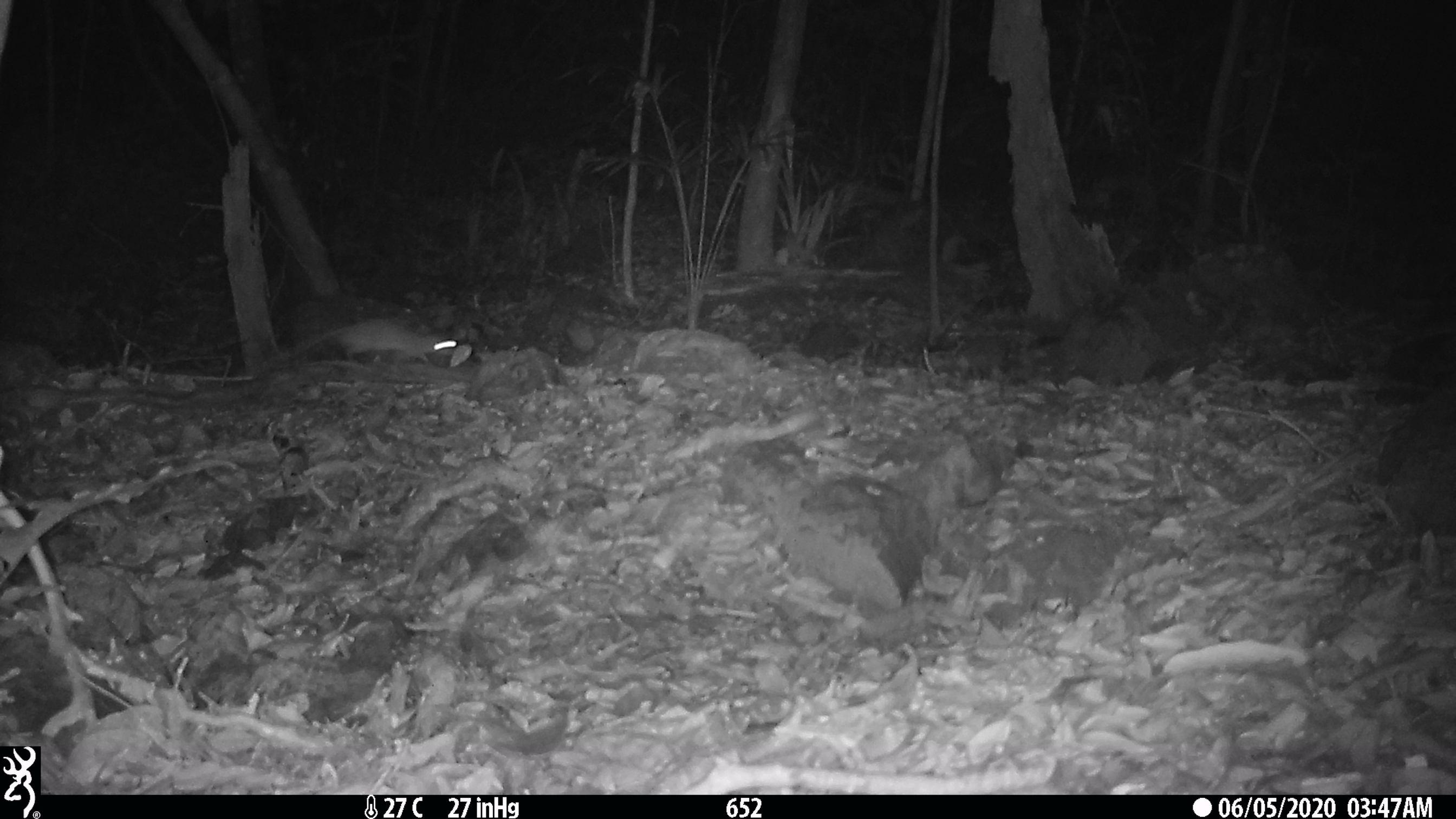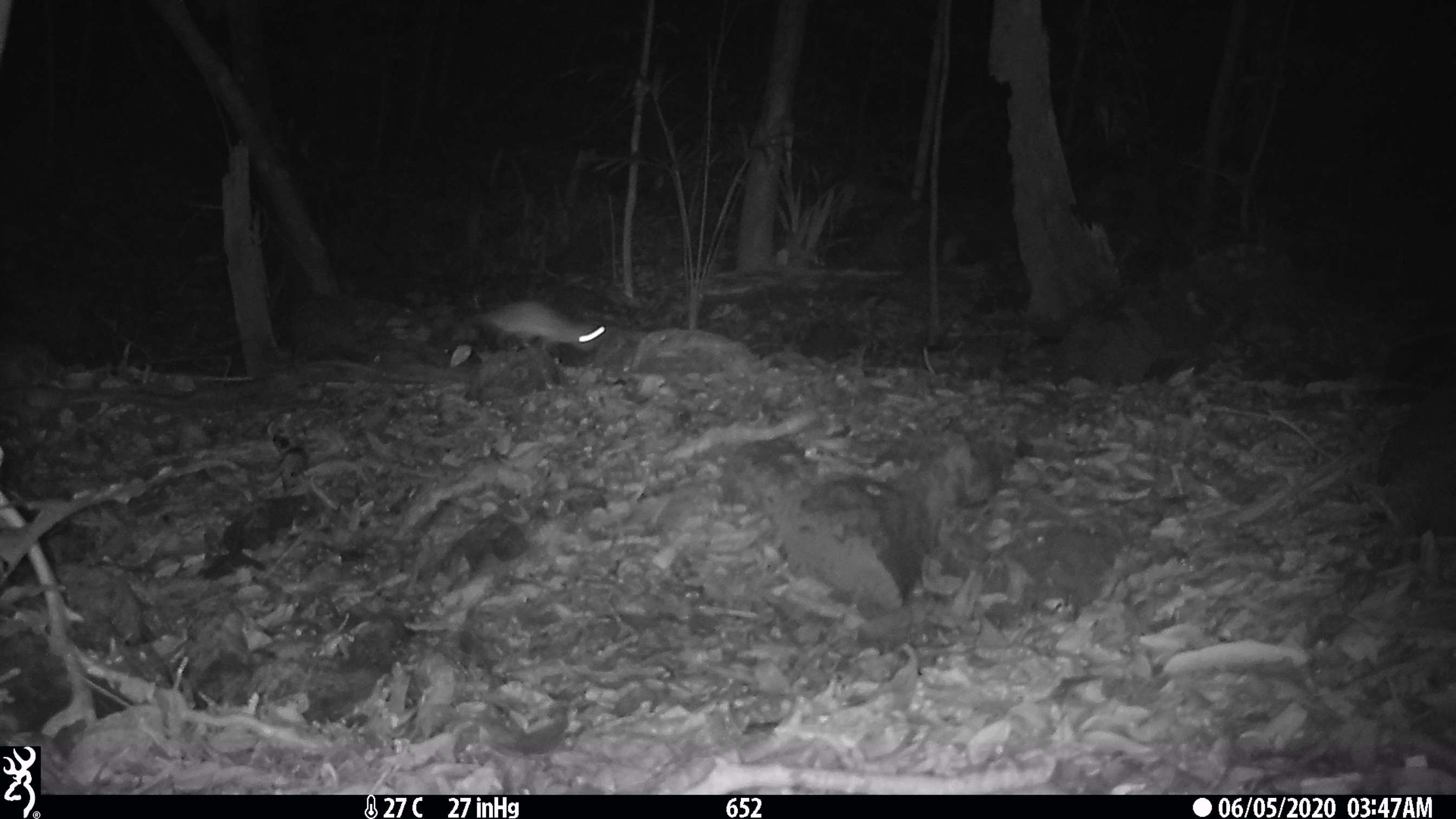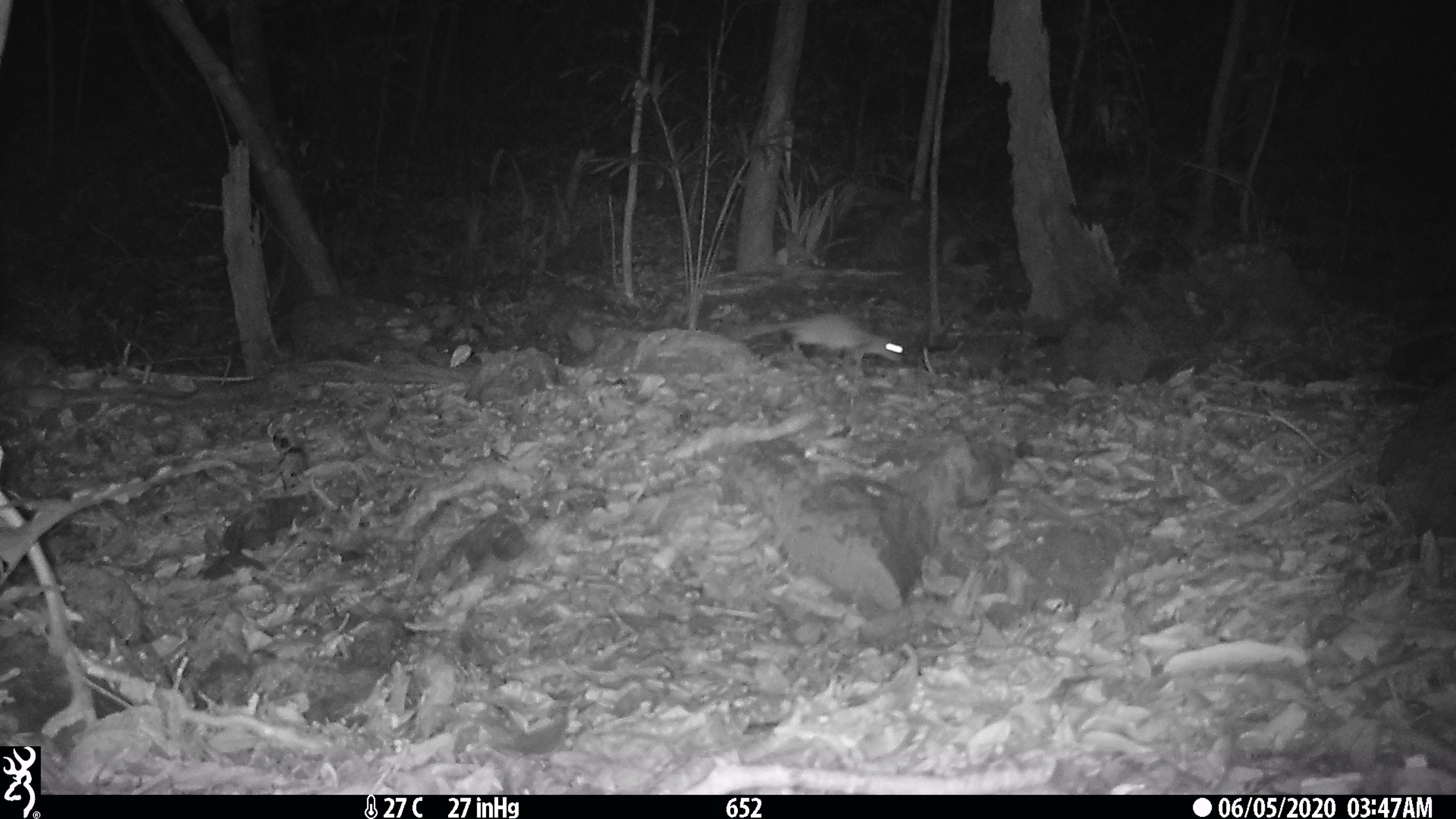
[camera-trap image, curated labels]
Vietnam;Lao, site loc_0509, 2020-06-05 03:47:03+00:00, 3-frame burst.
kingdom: Animalia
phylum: Chordata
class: Mammalia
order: Rodentia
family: Muridae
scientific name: Muridae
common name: old-world mice and rats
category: unidentified murid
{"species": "unidentified murid (old-world mice and rats) (Muridae)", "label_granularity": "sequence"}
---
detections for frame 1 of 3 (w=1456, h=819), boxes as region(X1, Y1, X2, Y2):
unidentified murid: region(263, 318, 457, 369)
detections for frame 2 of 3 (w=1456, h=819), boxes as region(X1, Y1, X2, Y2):
unidentified murid: region(474, 298, 606, 354)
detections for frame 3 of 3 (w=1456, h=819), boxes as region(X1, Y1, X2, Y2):
unidentified murid: region(744, 312, 904, 368)